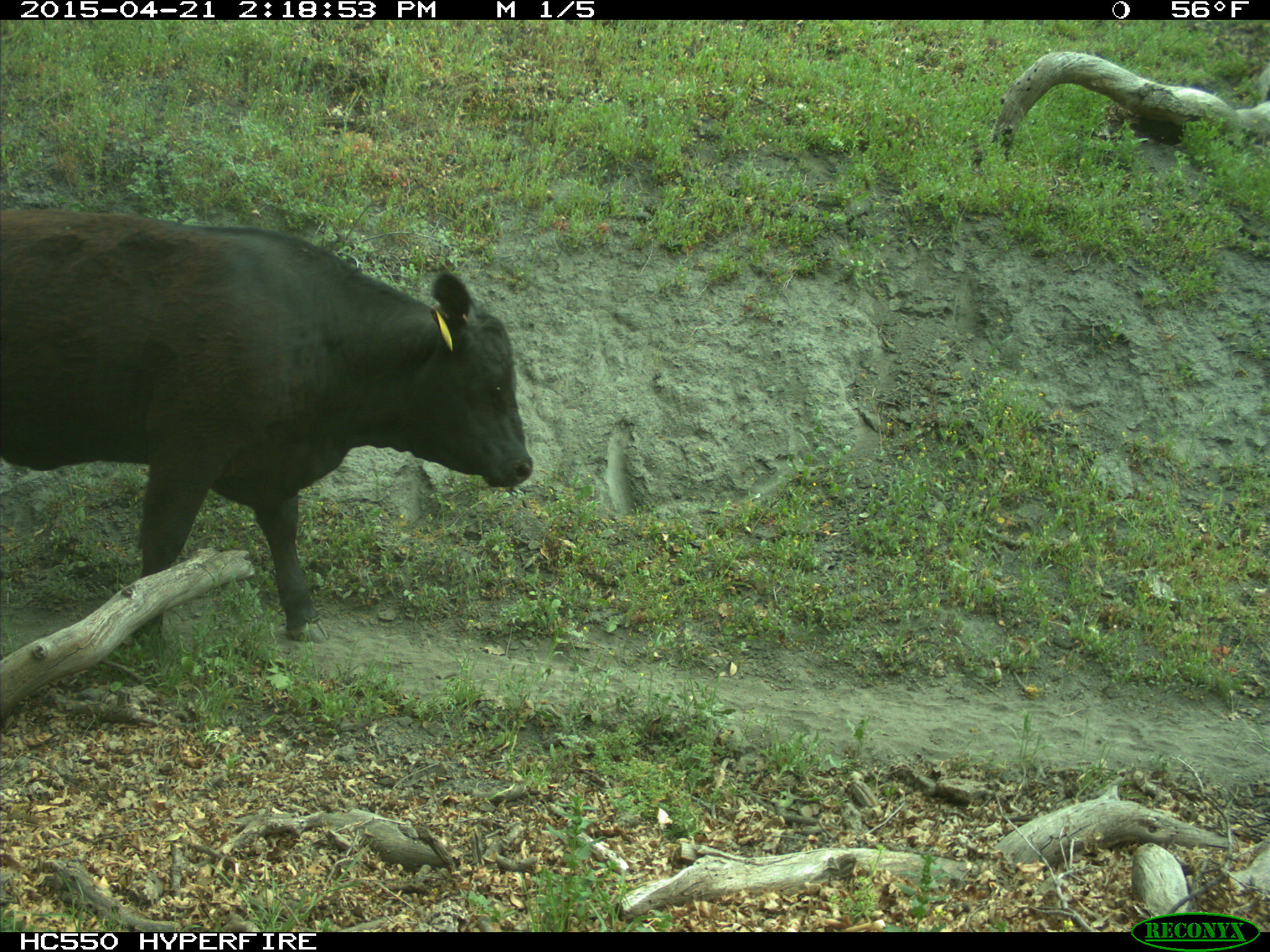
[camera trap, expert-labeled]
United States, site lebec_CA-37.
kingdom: Animalia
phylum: Chordata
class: Mammalia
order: Artiodactyla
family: Bovidae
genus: Bos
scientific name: Bos taurus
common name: domestic cow